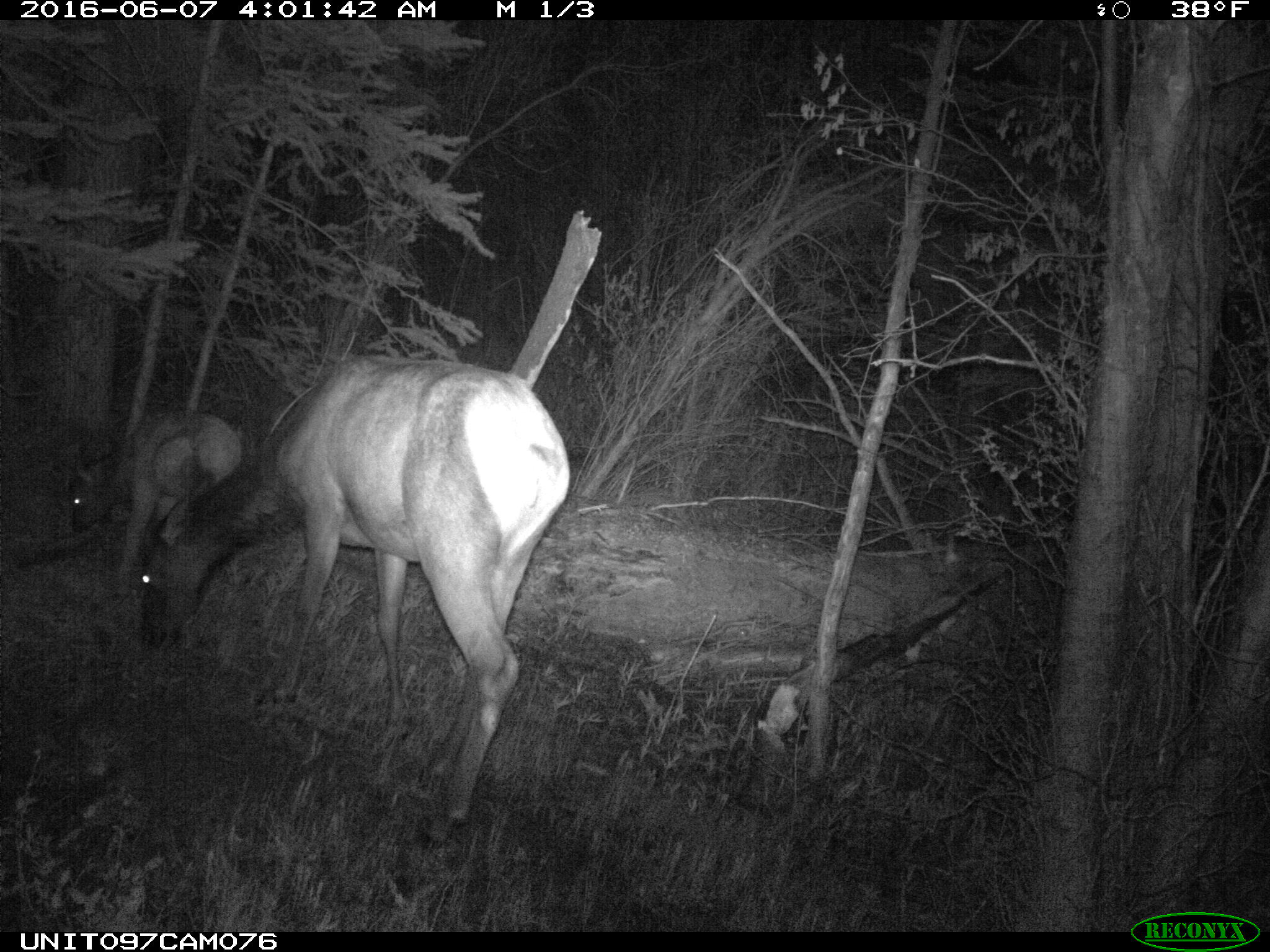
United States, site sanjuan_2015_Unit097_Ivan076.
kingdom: Animalia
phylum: Chordata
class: Mammalia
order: Artiodactyla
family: Cervidae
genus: Cervus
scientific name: Cervus elaphus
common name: red deer